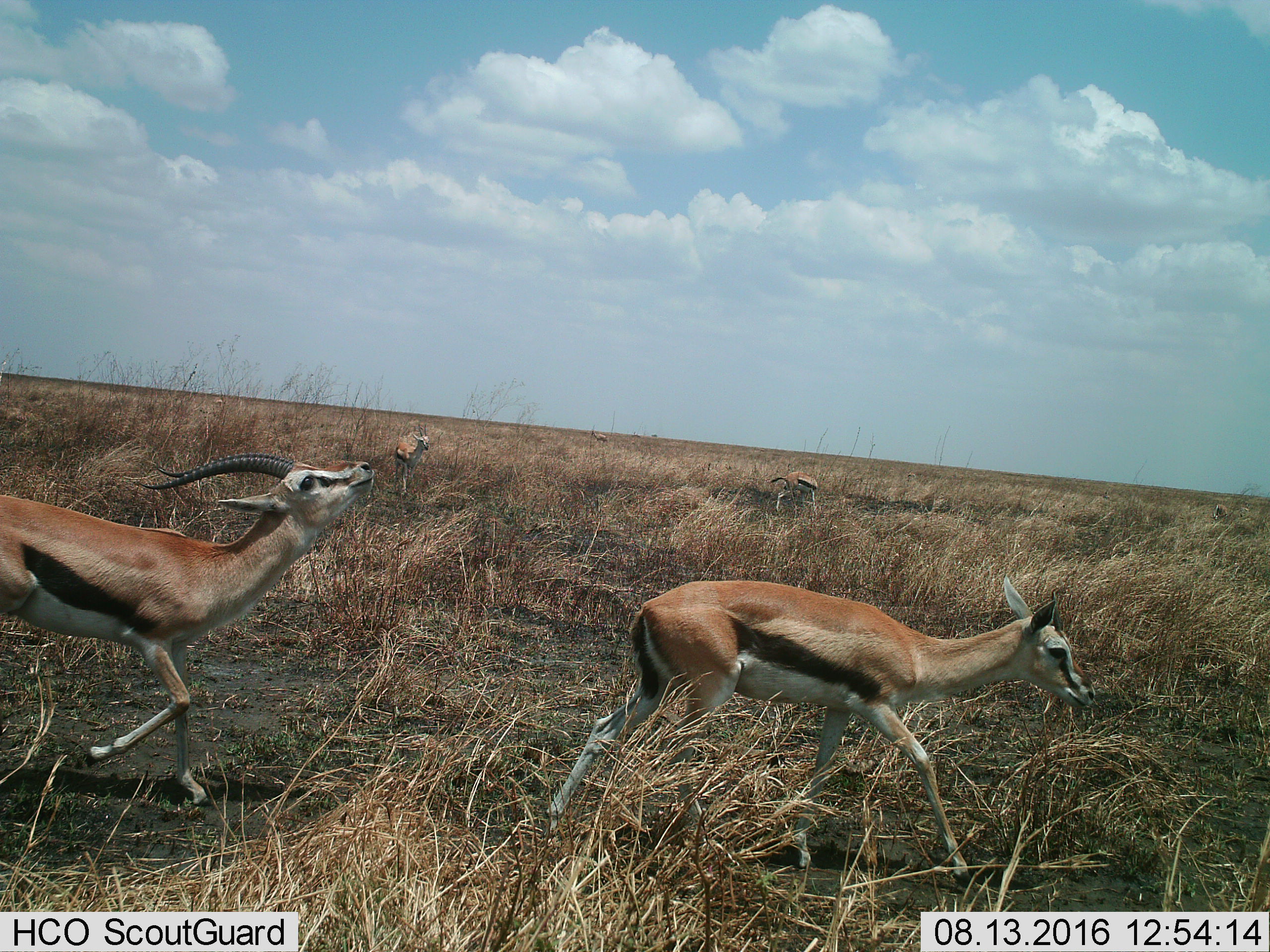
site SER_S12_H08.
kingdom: Animalia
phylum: Chordata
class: Mammalia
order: Artiodactyla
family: Bovidae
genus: Eudorcas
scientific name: Eudorcas thomsonii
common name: thomson's gazelle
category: gazellethomsons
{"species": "gazellethomsons (thomson's gazelle) (Eudorcas thomsonii)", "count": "5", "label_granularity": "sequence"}